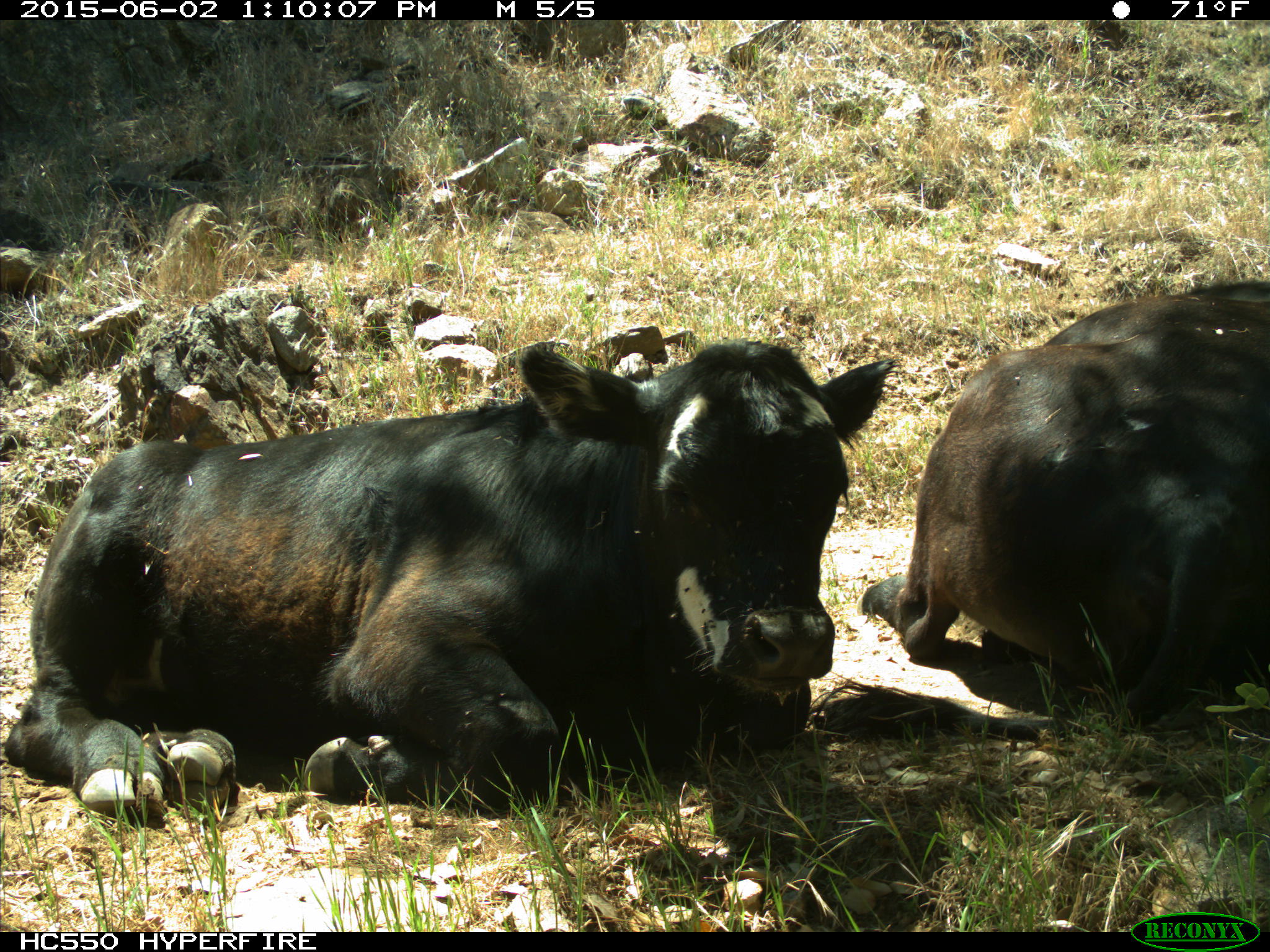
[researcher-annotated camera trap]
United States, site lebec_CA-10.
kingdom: Animalia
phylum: Chordata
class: Mammalia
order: Artiodactyla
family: Bovidae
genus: Bos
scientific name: Bos taurus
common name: domestic cow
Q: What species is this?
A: Bos taurus (domestic cow).